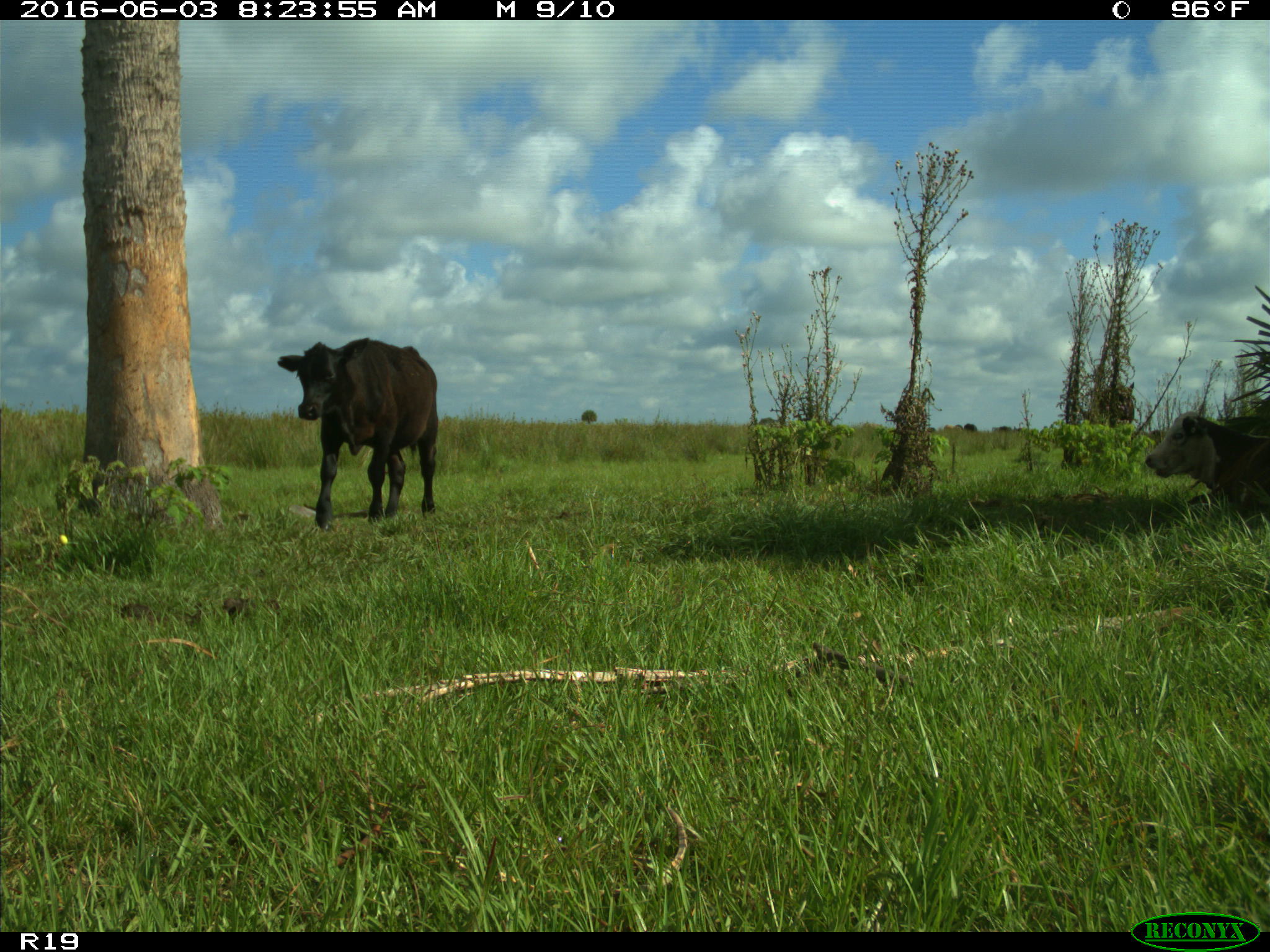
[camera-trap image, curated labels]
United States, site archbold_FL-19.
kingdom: Animalia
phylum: Chordata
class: Mammalia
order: Artiodactyla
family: Bovidae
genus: Bos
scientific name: Bos taurus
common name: domestic cow